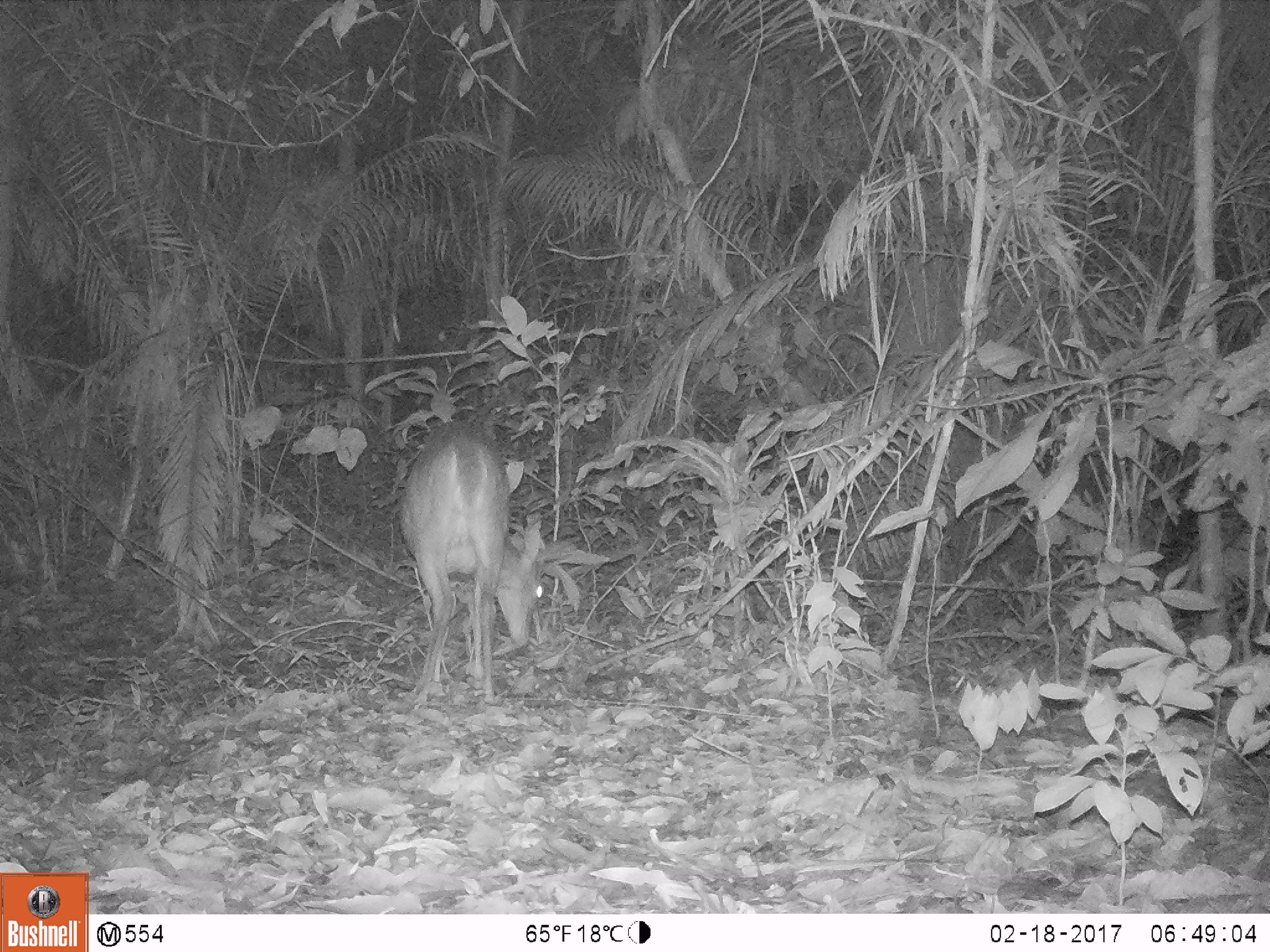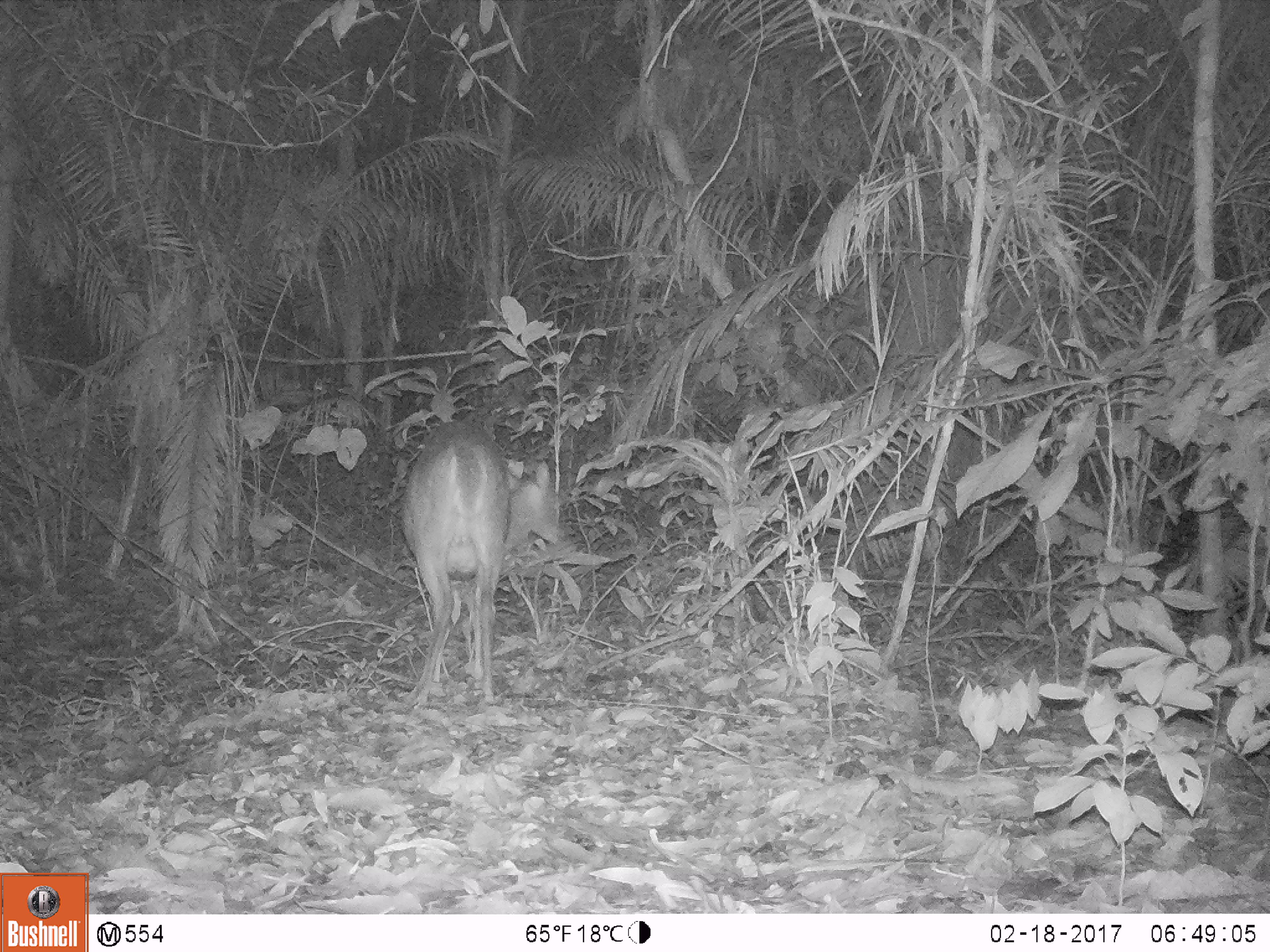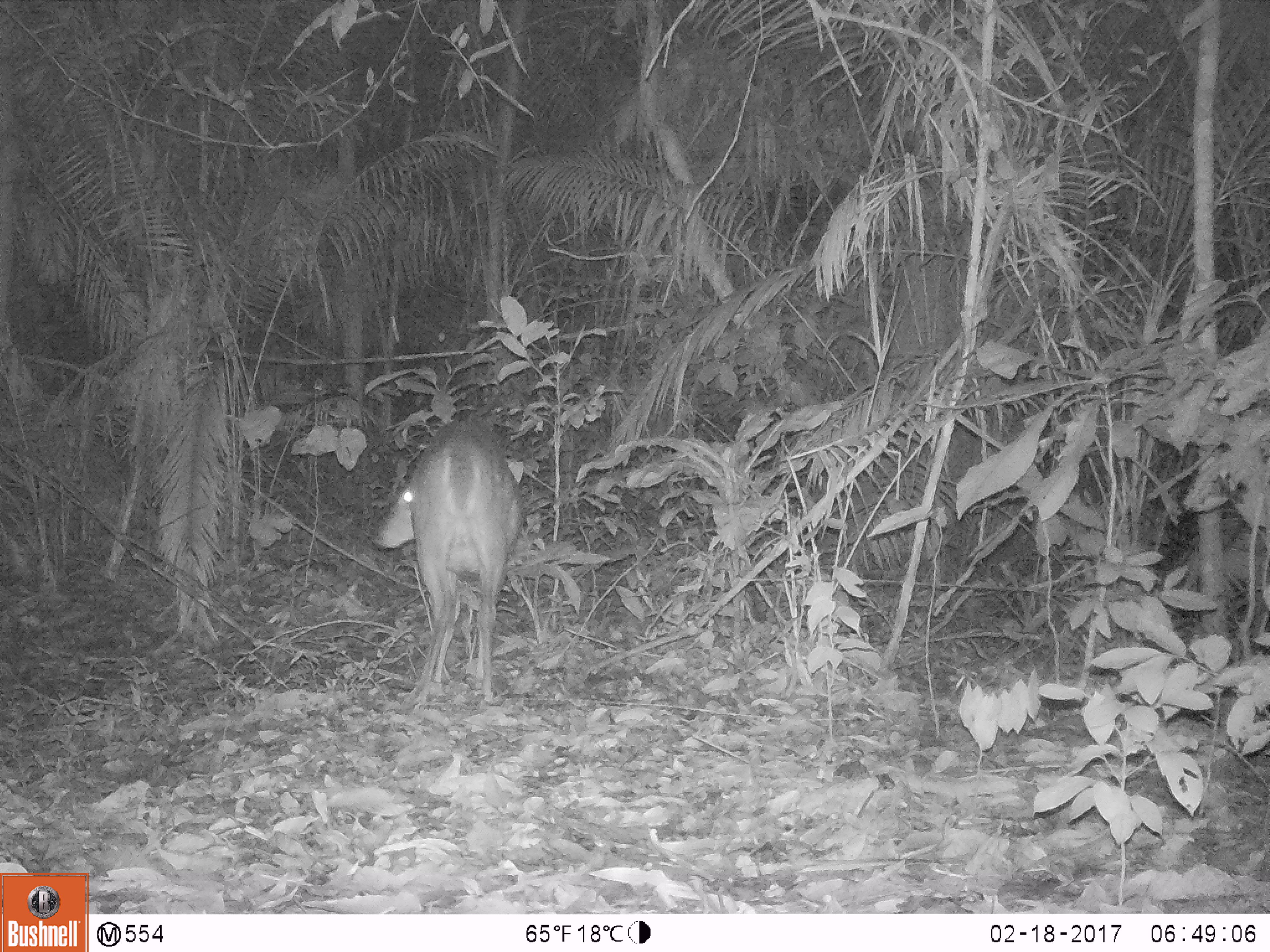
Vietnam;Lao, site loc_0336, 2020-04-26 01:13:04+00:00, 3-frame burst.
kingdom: Animalia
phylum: Chordata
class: Mammalia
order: Artiodactyla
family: Cervidae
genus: Muntiacus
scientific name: Muntiacus vuquangensis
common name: large-antlered muntjac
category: large antlered muntjac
Large antlered muntjac (large-antlered muntjac) (Muntiacus vuquangensis). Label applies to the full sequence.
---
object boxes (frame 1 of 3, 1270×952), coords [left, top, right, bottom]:
large antlered muntjac: [396, 419, 544, 704]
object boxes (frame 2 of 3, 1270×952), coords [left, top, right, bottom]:
large antlered muntjac: [397, 419, 562, 705]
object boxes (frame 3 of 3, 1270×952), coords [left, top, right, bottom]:
large antlered muntjac: [371, 412, 522, 715]